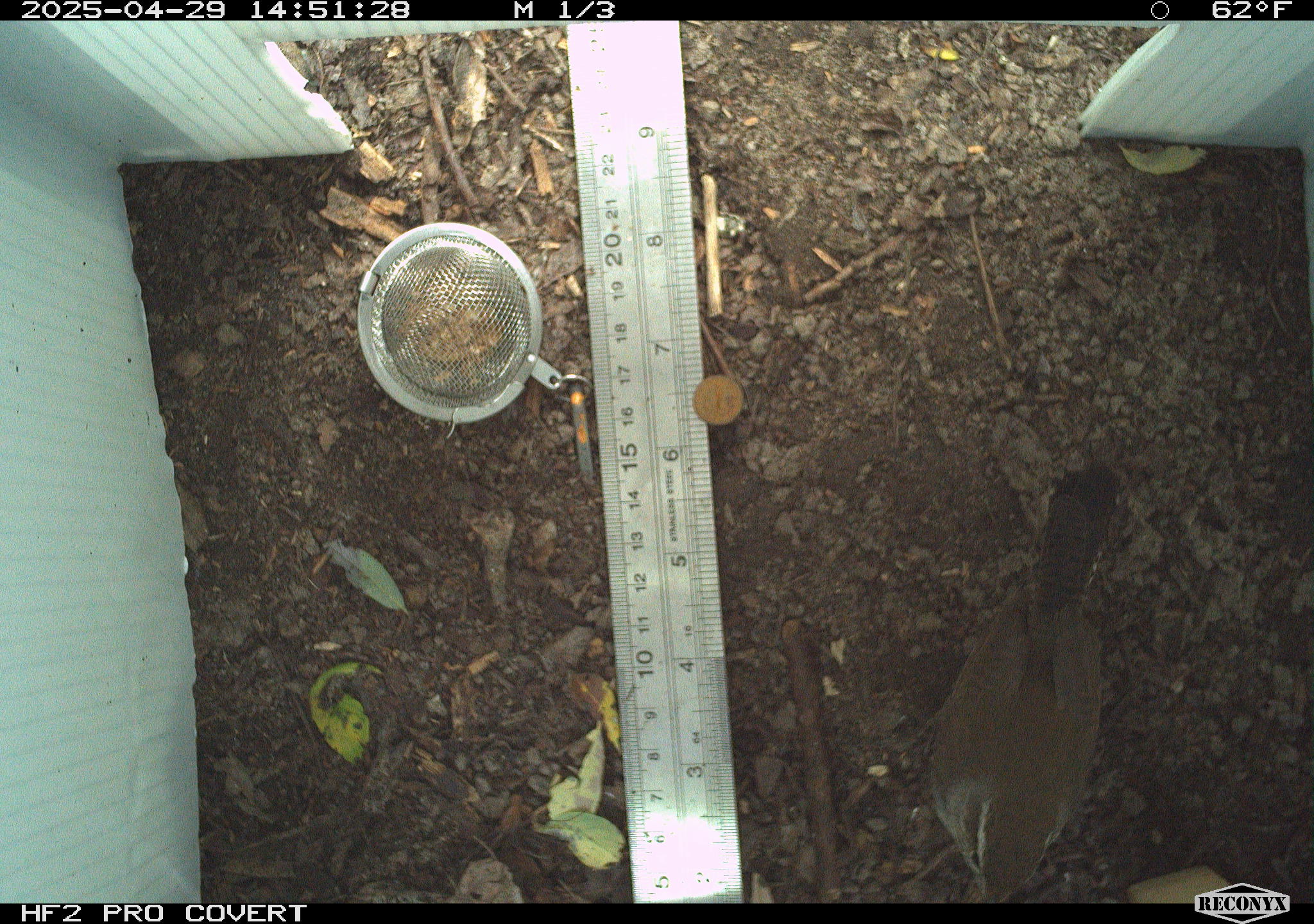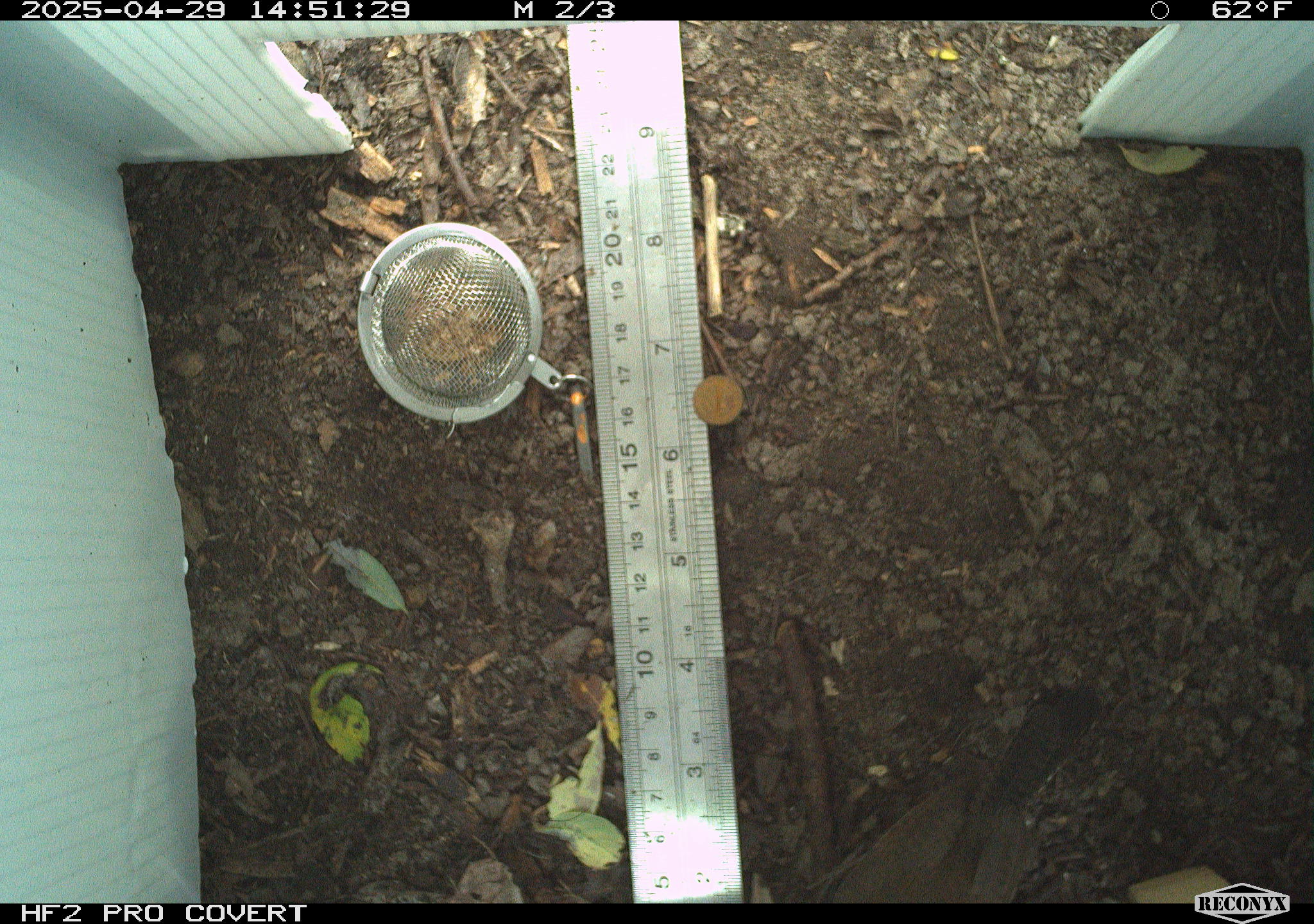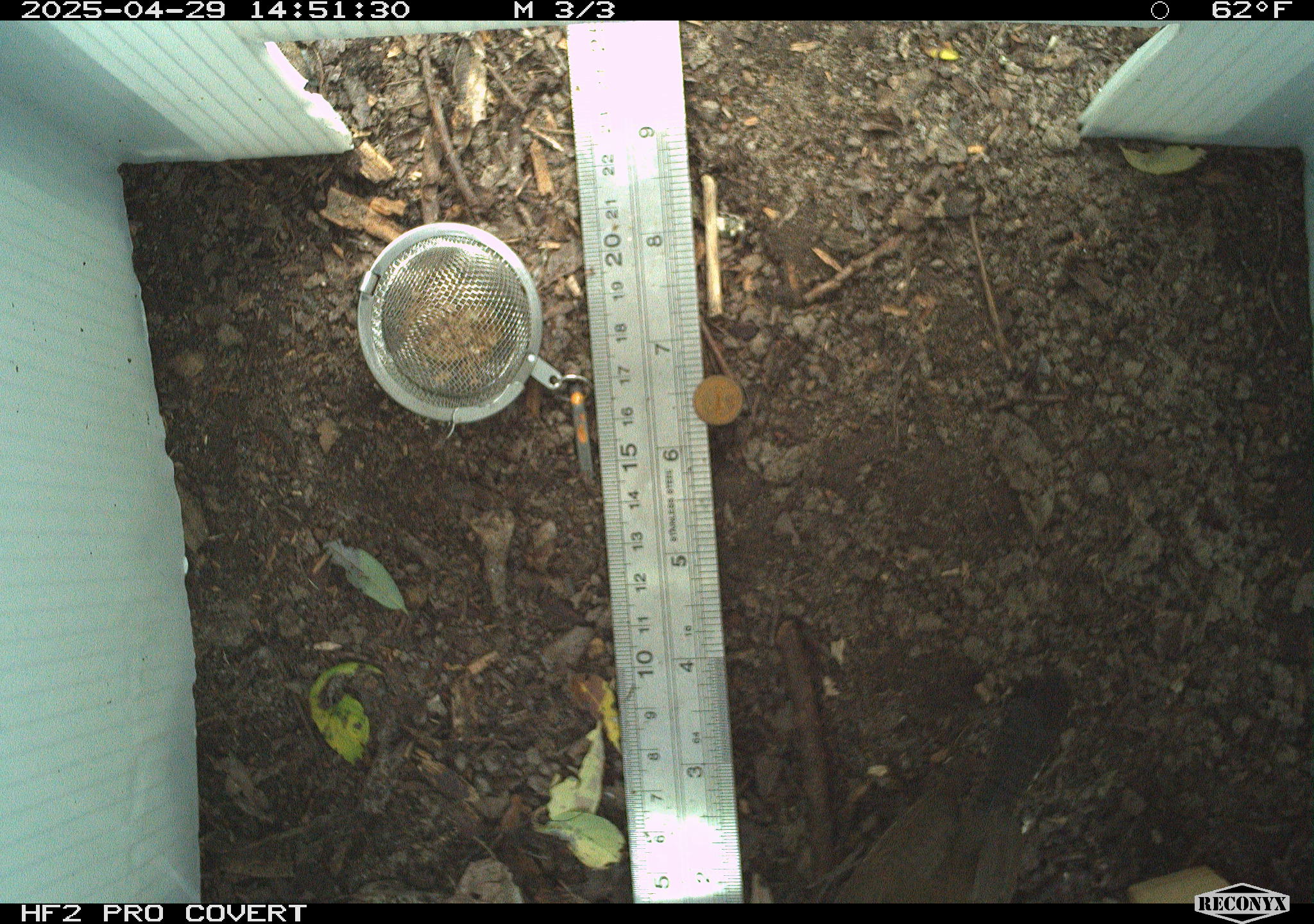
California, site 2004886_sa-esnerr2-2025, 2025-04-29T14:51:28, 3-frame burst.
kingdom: Animalia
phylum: Chordata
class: Aves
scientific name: Aves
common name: bird